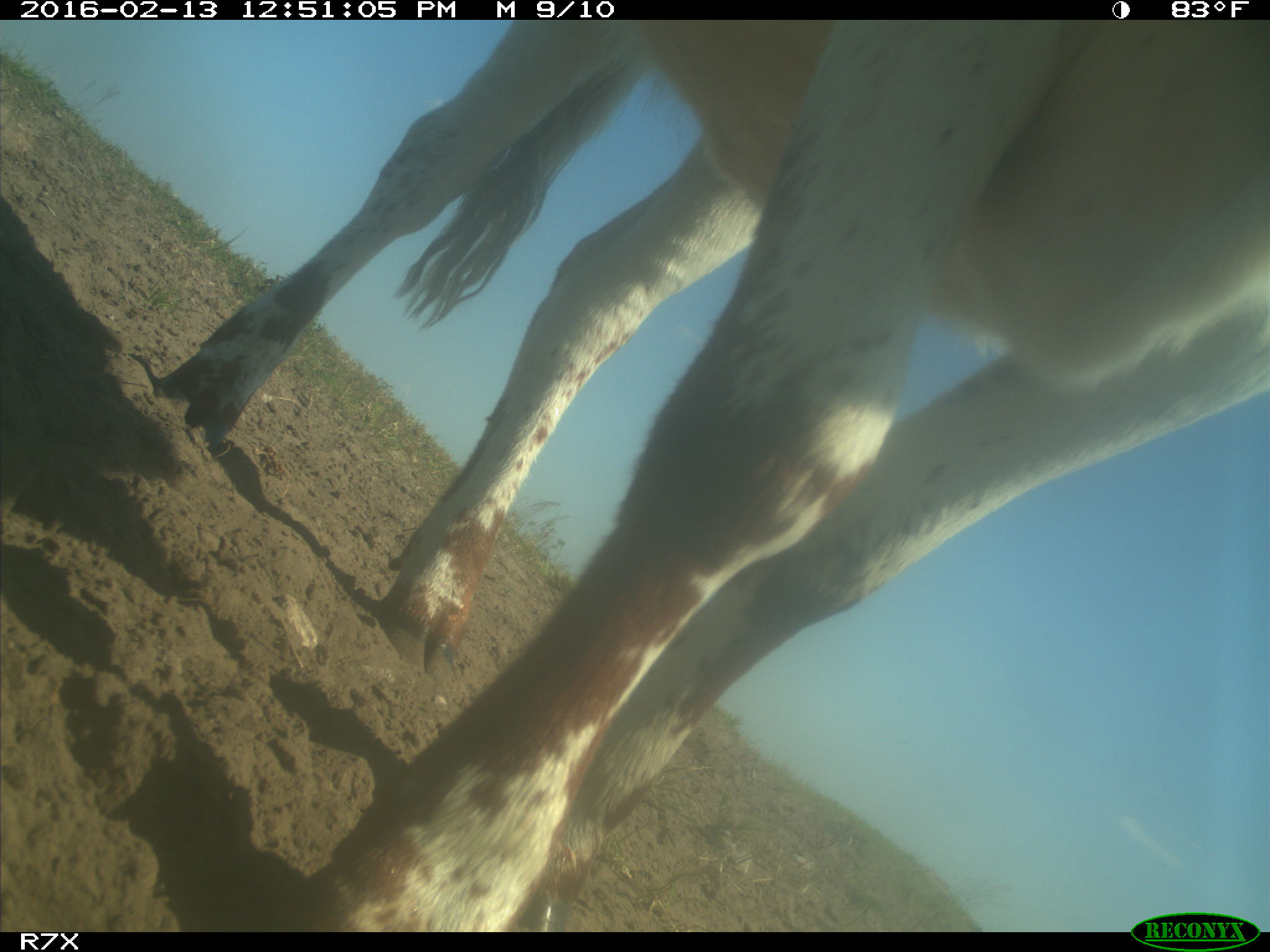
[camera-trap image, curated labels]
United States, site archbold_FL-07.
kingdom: Animalia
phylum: Chordata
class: Mammalia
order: Artiodactyla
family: Bovidae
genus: Bos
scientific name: Bos taurus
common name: domestic cow